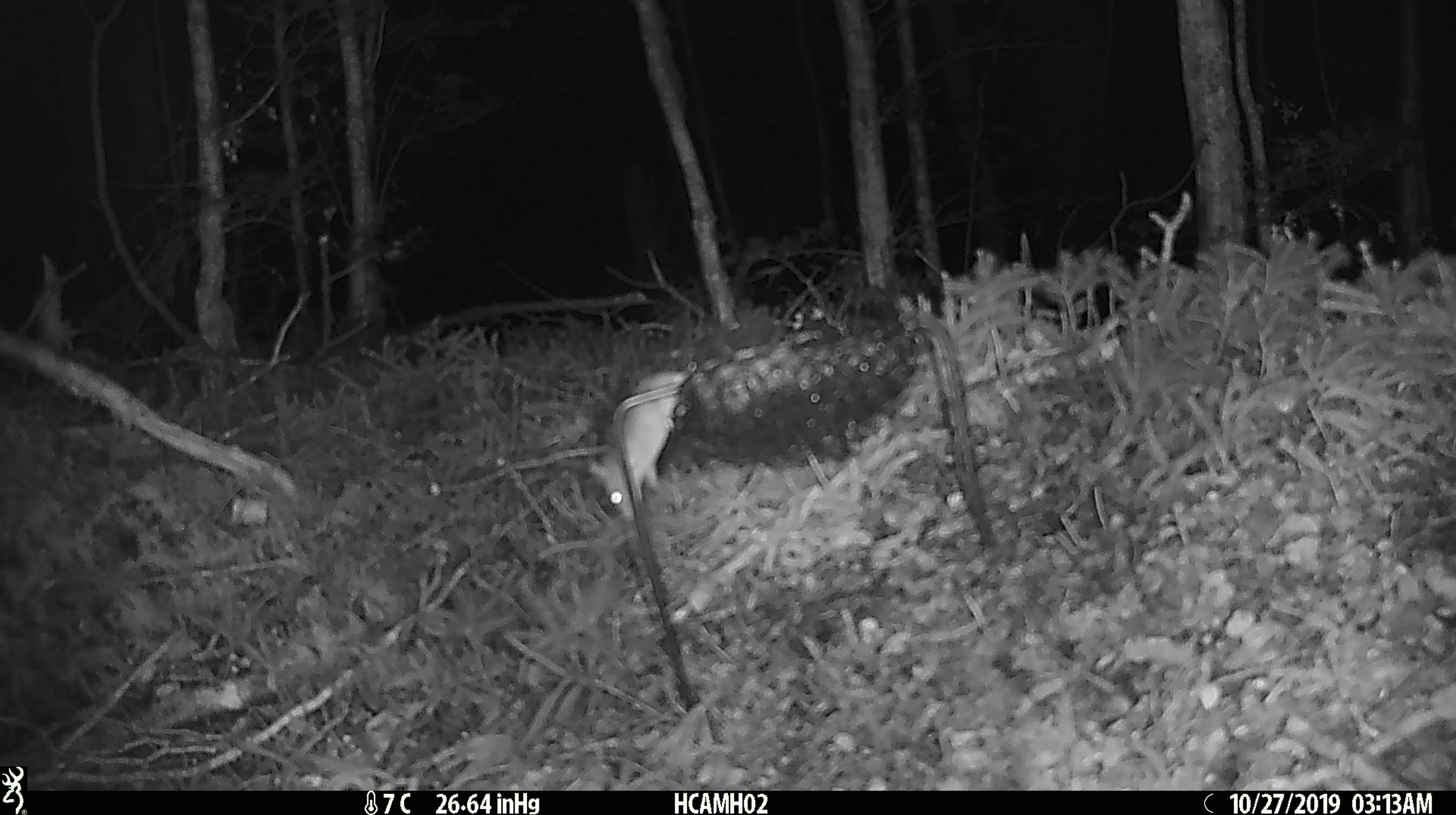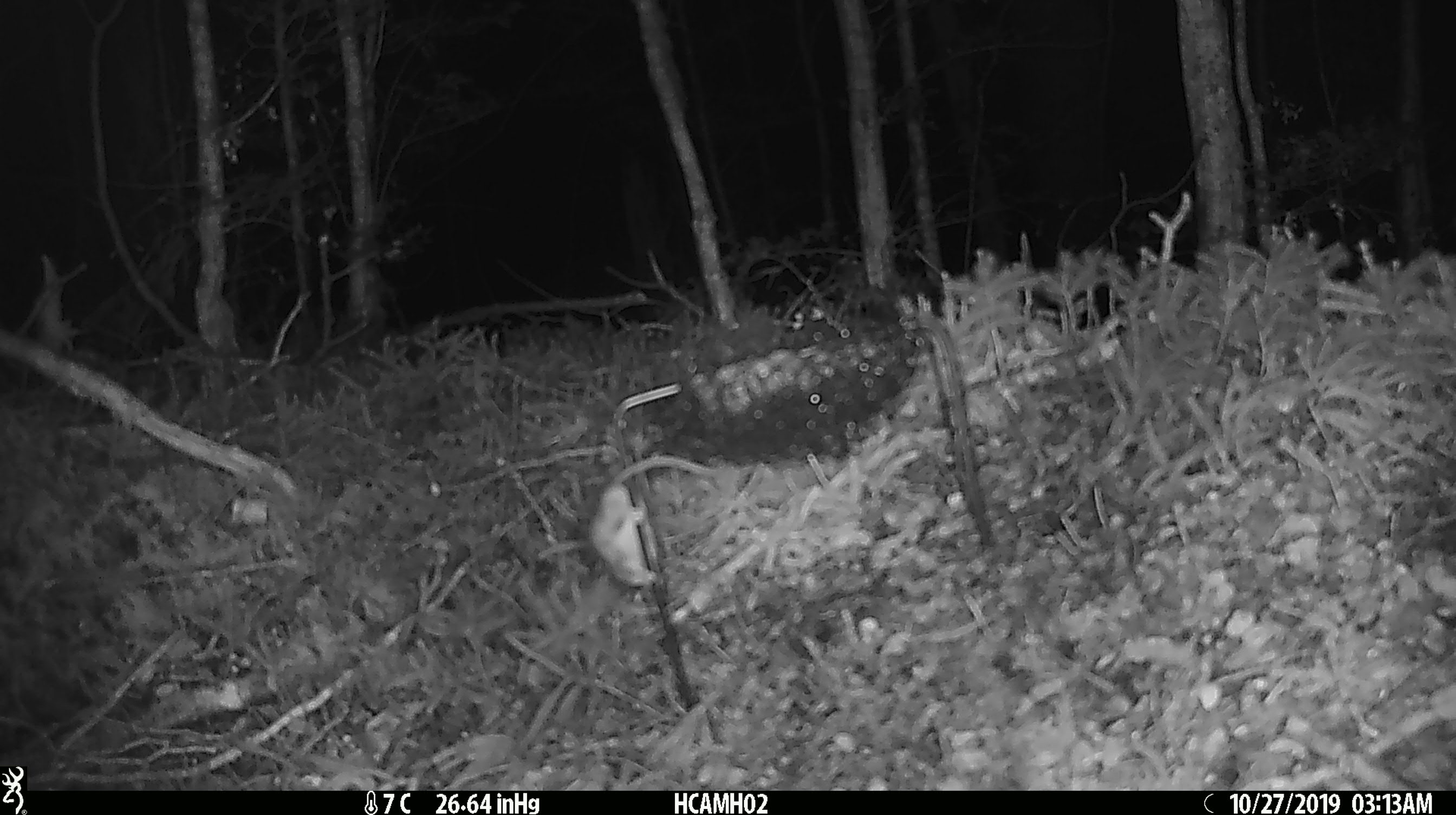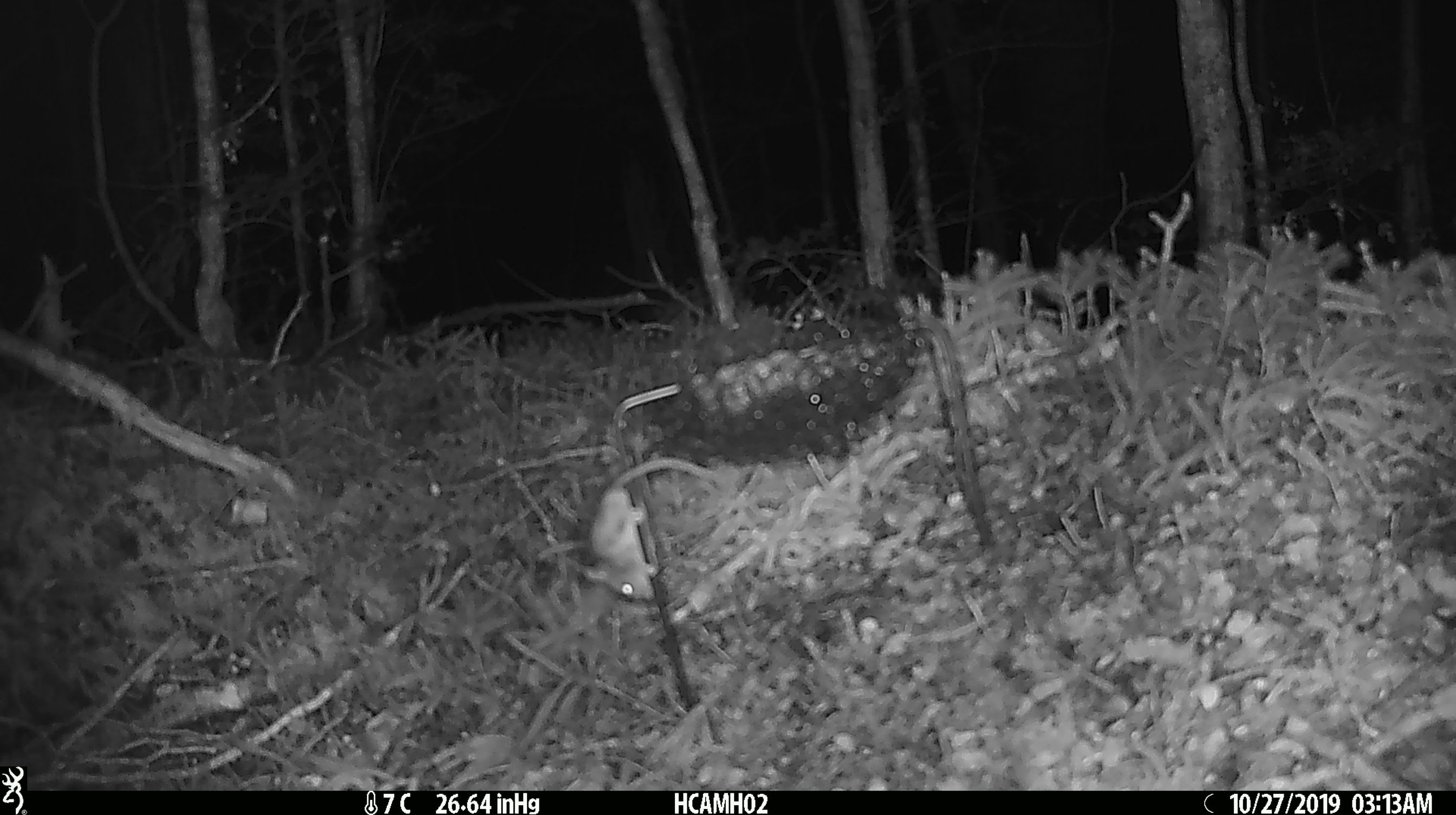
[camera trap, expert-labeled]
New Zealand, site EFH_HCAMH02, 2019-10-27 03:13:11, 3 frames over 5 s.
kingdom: Animalia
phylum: Chordata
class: Mammalia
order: Rodentia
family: Muridae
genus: Mus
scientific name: Mus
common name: mouse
Mouse (Mus).